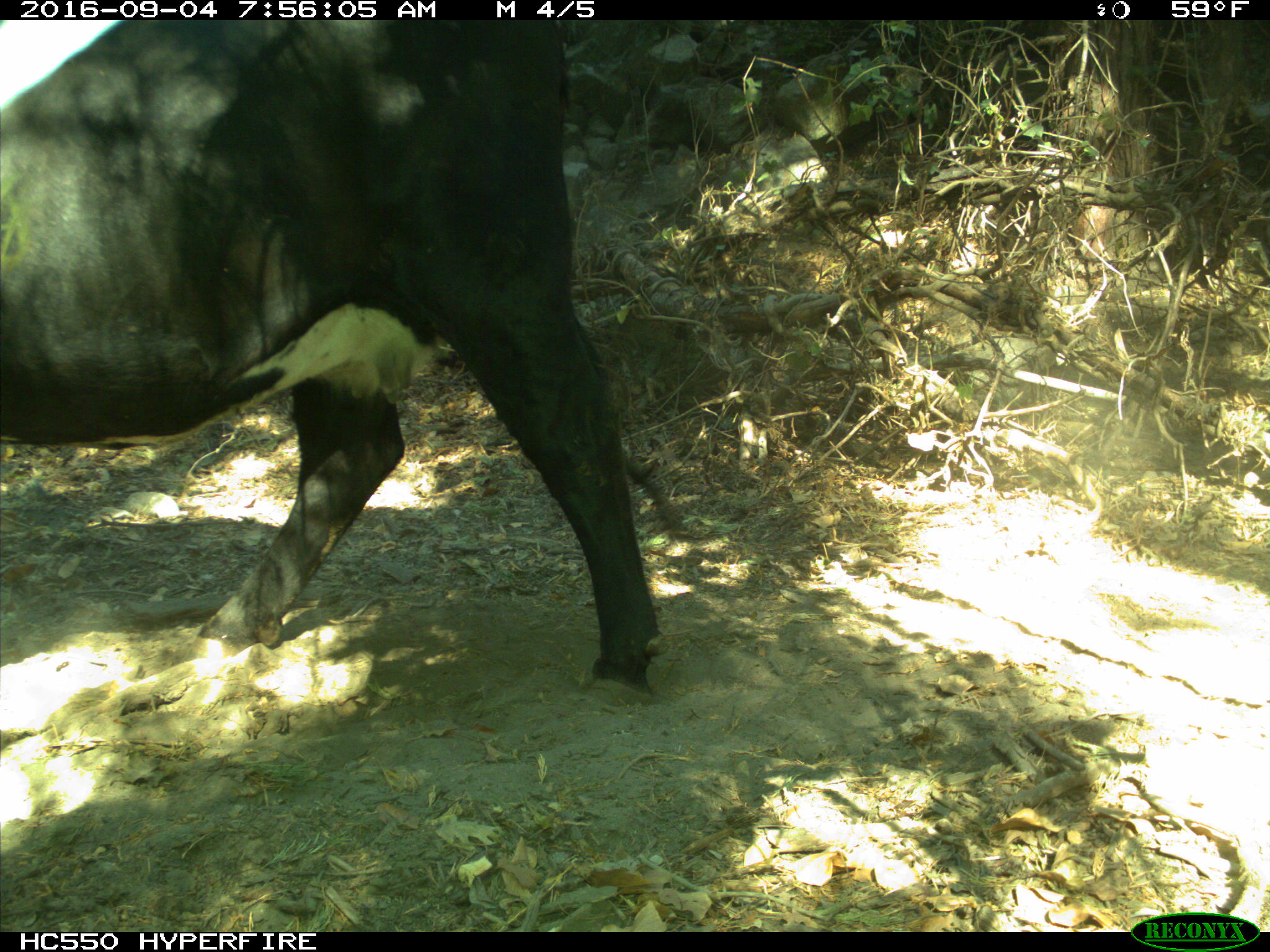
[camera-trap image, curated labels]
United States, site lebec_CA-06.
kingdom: Animalia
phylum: Chordata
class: Mammalia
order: Artiodactyla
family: Bovidae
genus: Bos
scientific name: Bos taurus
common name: domestic cow